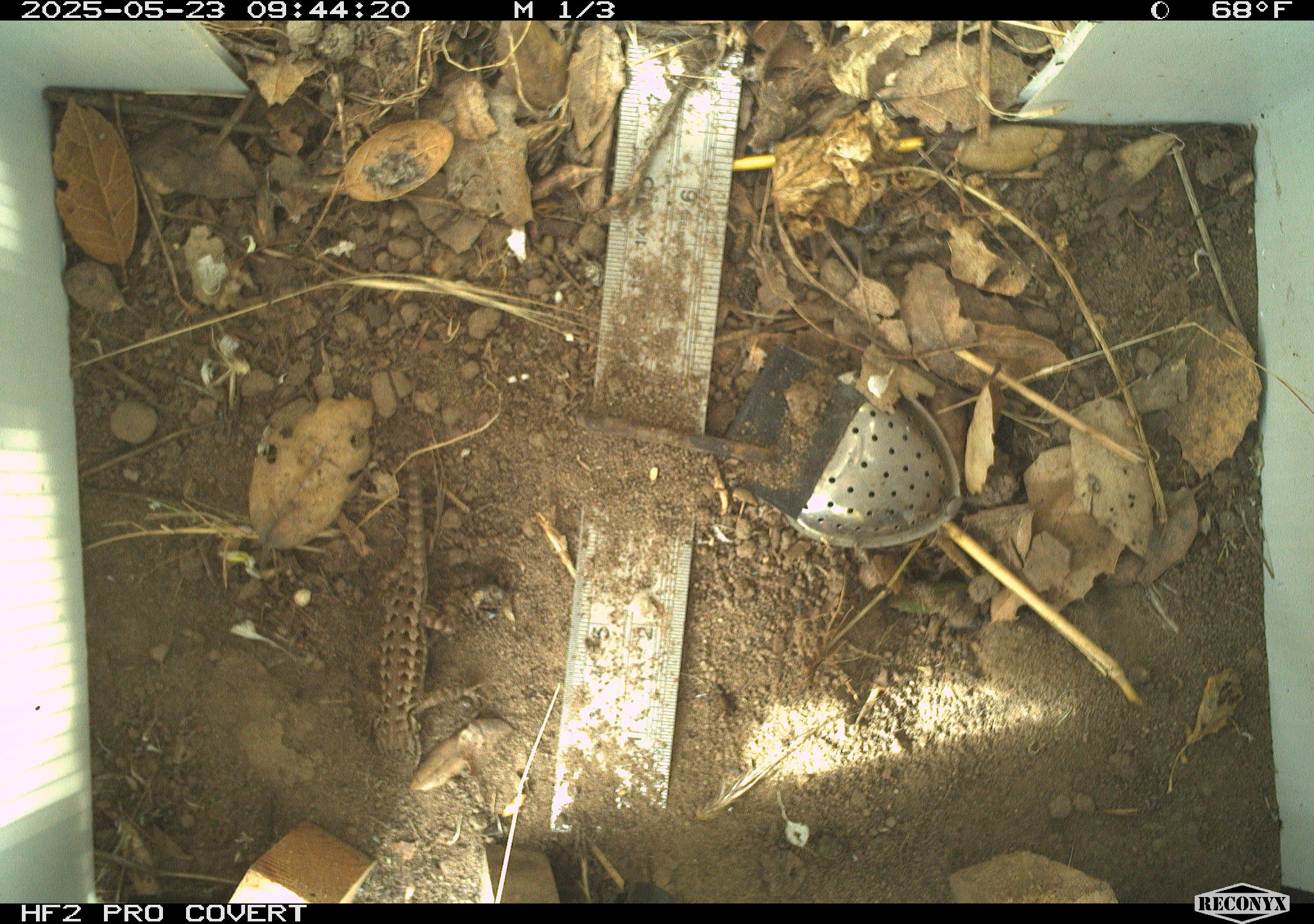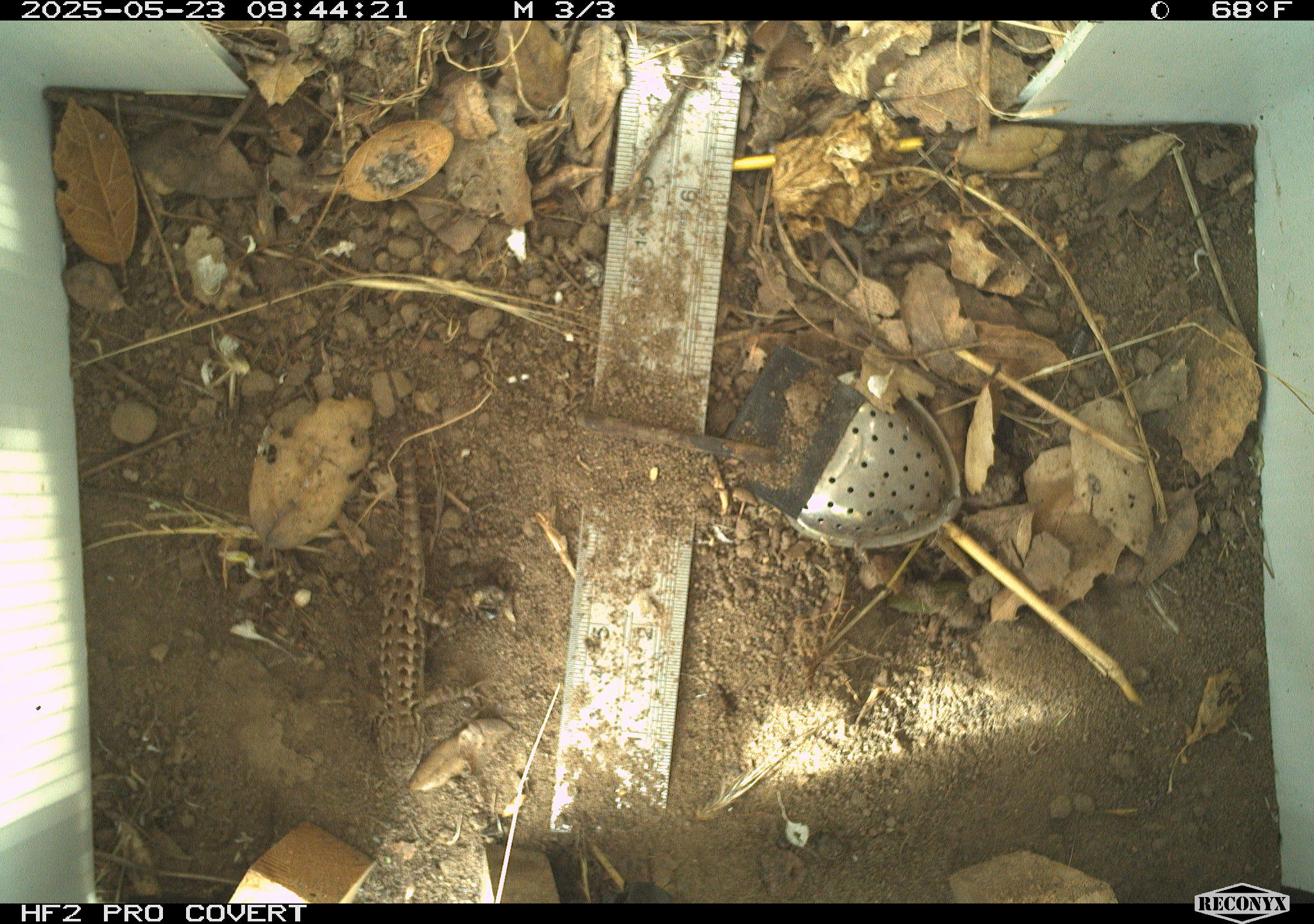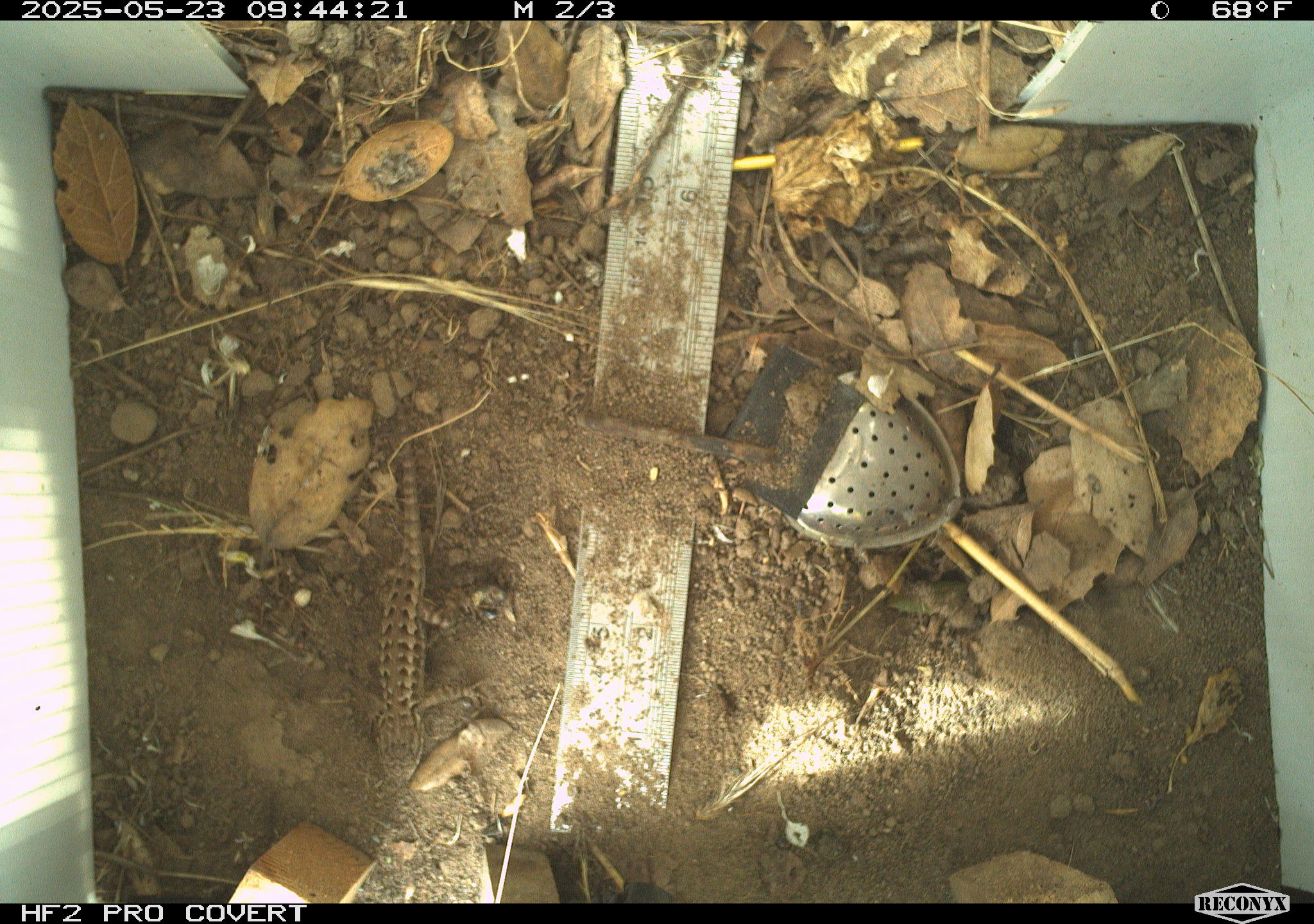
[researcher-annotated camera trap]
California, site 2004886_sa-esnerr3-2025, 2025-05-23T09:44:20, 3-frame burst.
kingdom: Animalia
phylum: Chordata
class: Reptilia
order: Squamata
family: Phrynosomatidae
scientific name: Phrynosomatidae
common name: north american spiny lizards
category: sceloporus/uta species